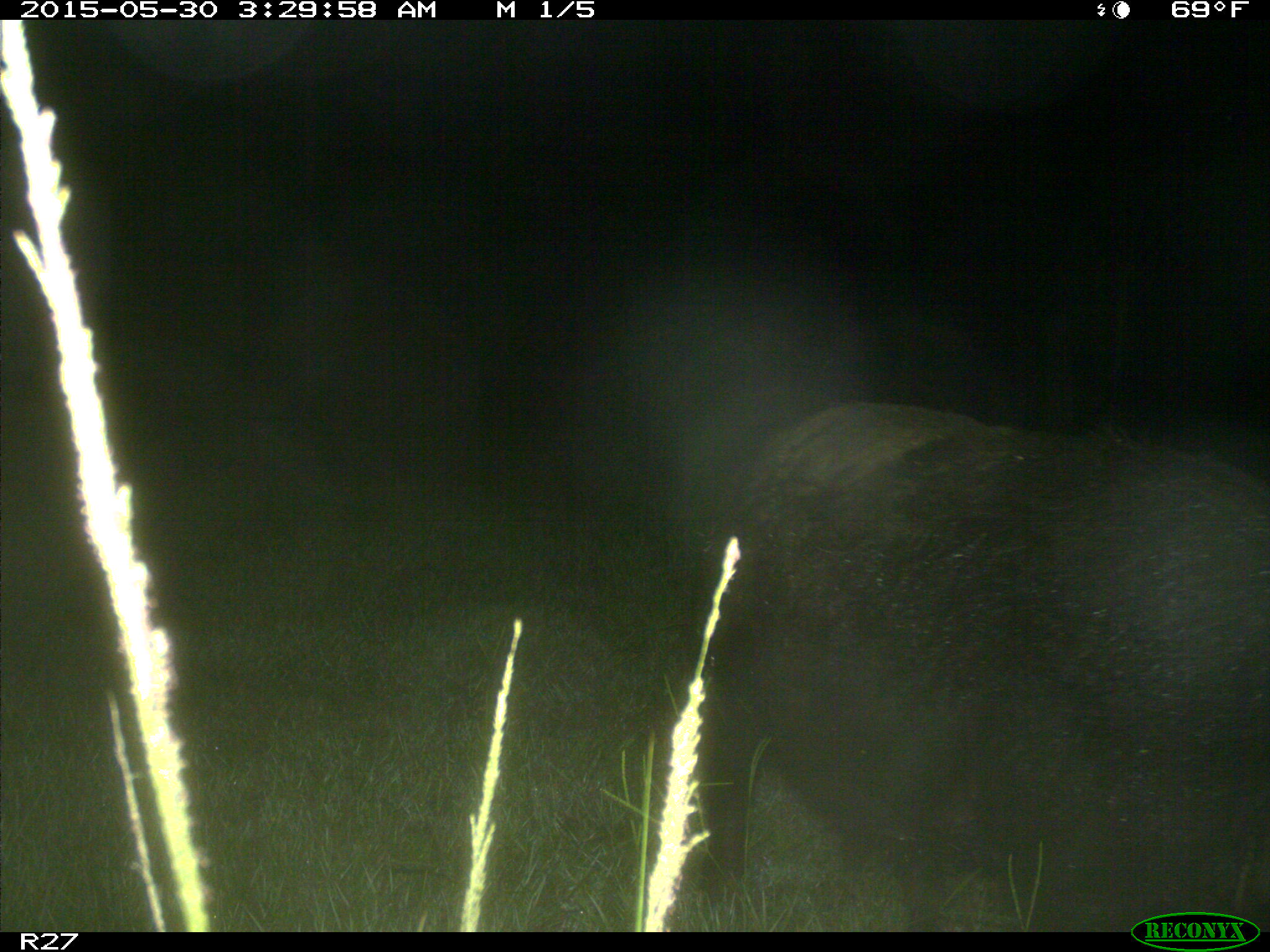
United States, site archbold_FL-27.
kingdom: Animalia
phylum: Chordata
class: Mammalia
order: Artiodactyla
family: Suidae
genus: Sus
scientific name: Sus scrofa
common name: wild boar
Sus scrofa (wild boar).